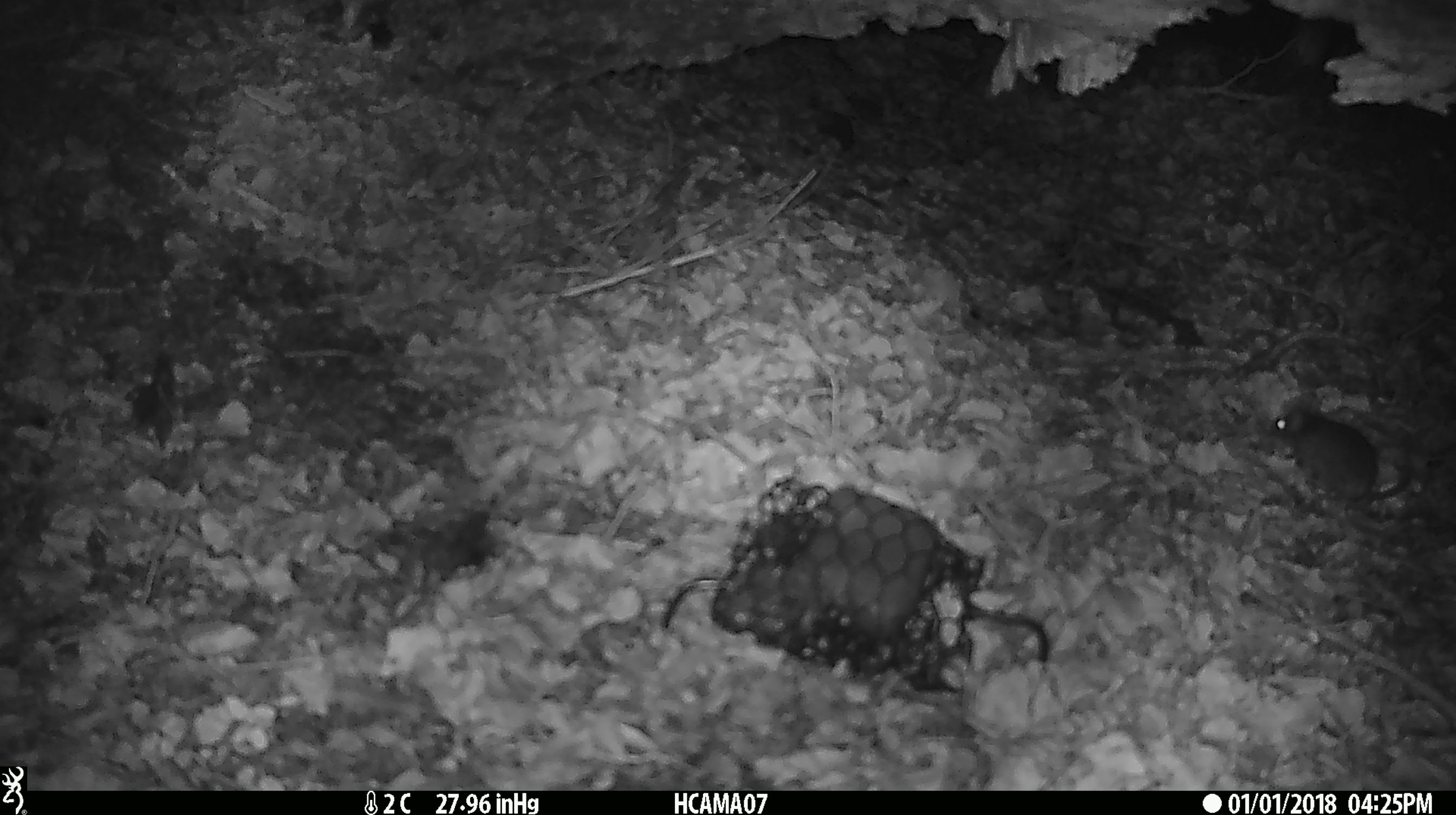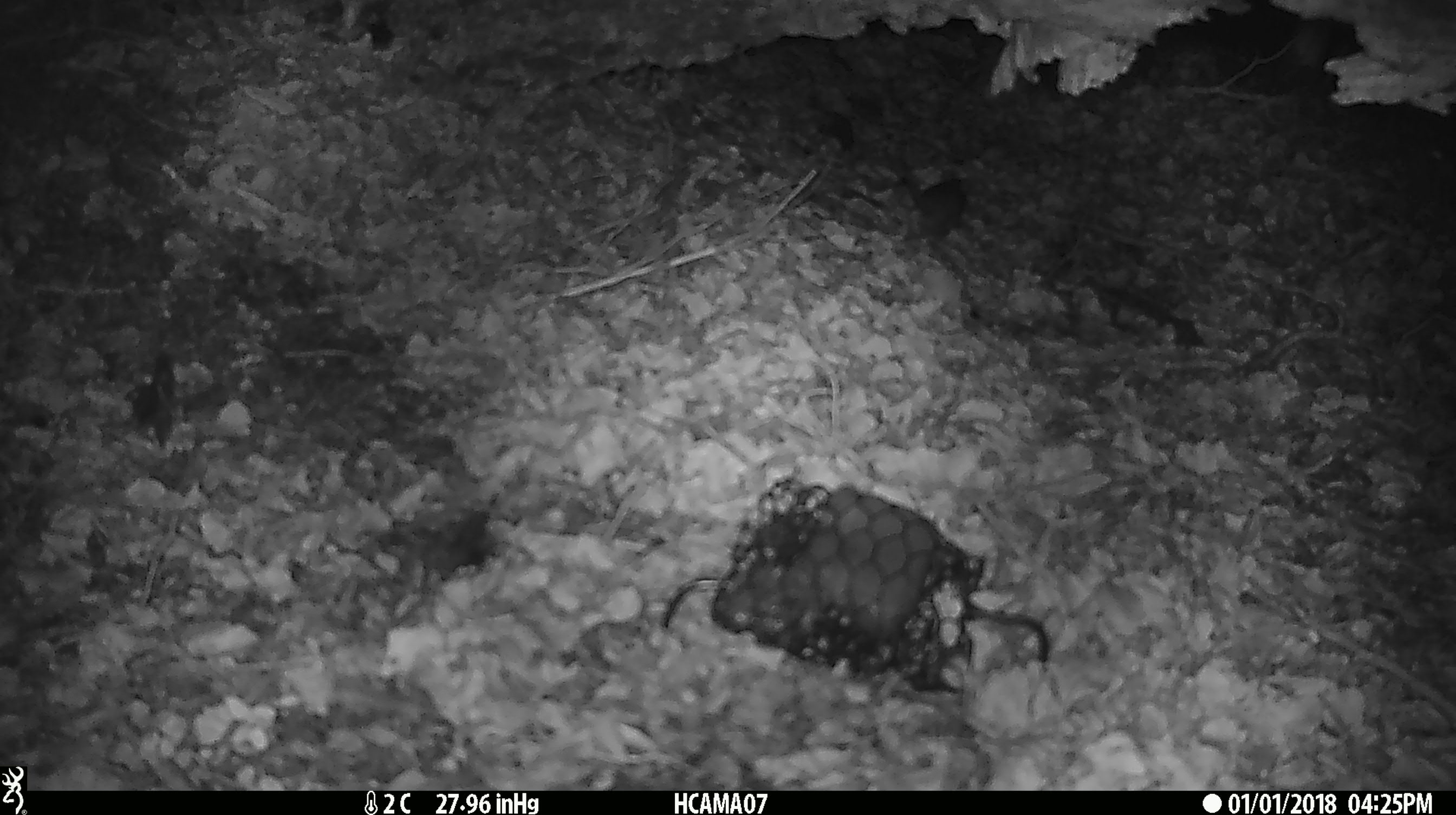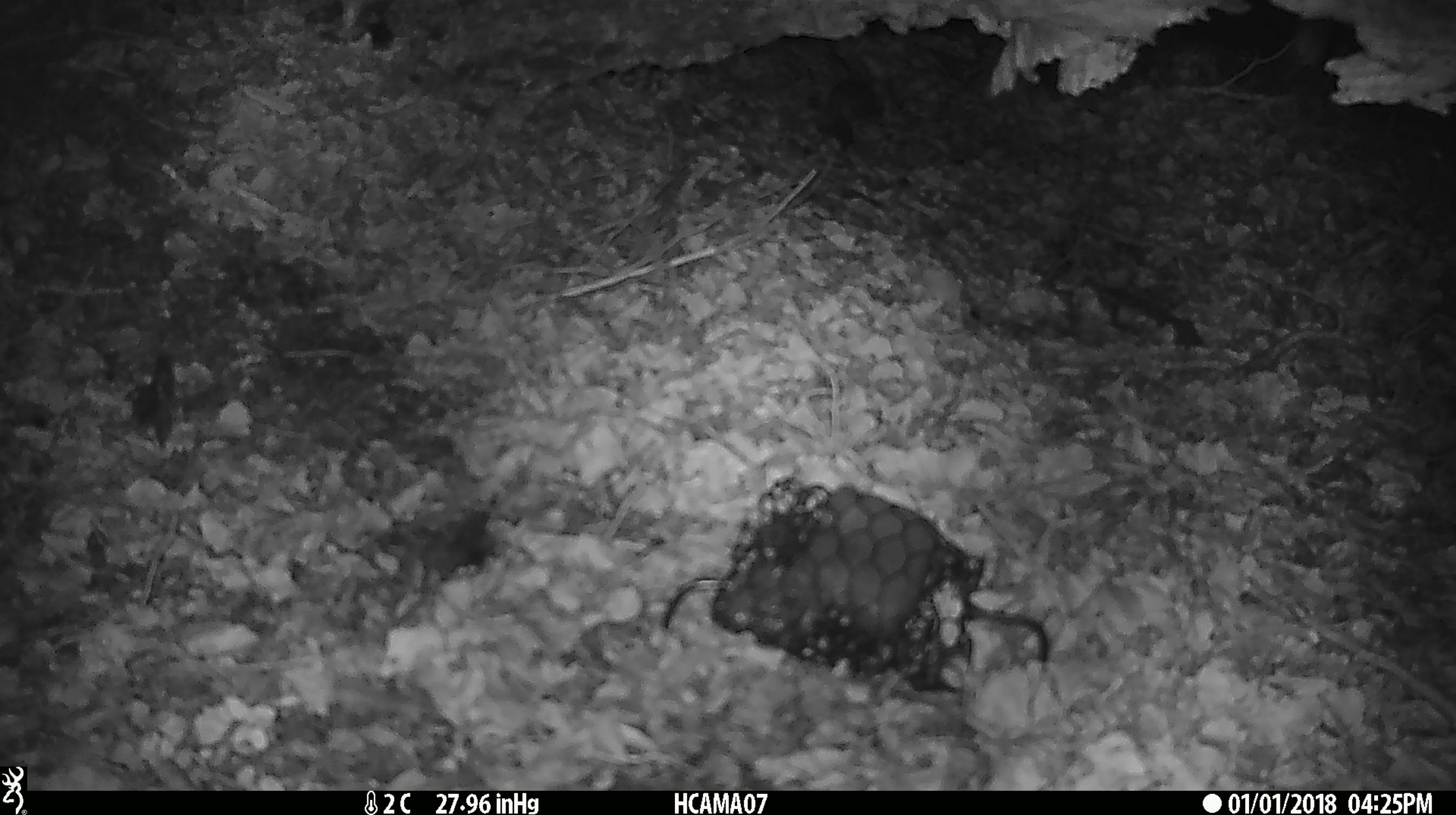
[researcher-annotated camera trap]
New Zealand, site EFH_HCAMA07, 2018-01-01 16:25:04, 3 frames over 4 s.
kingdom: Animalia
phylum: Chordata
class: Mammalia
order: Rodentia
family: Muridae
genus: Mus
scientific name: Mus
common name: mouse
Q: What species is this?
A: Mouse (Mus).